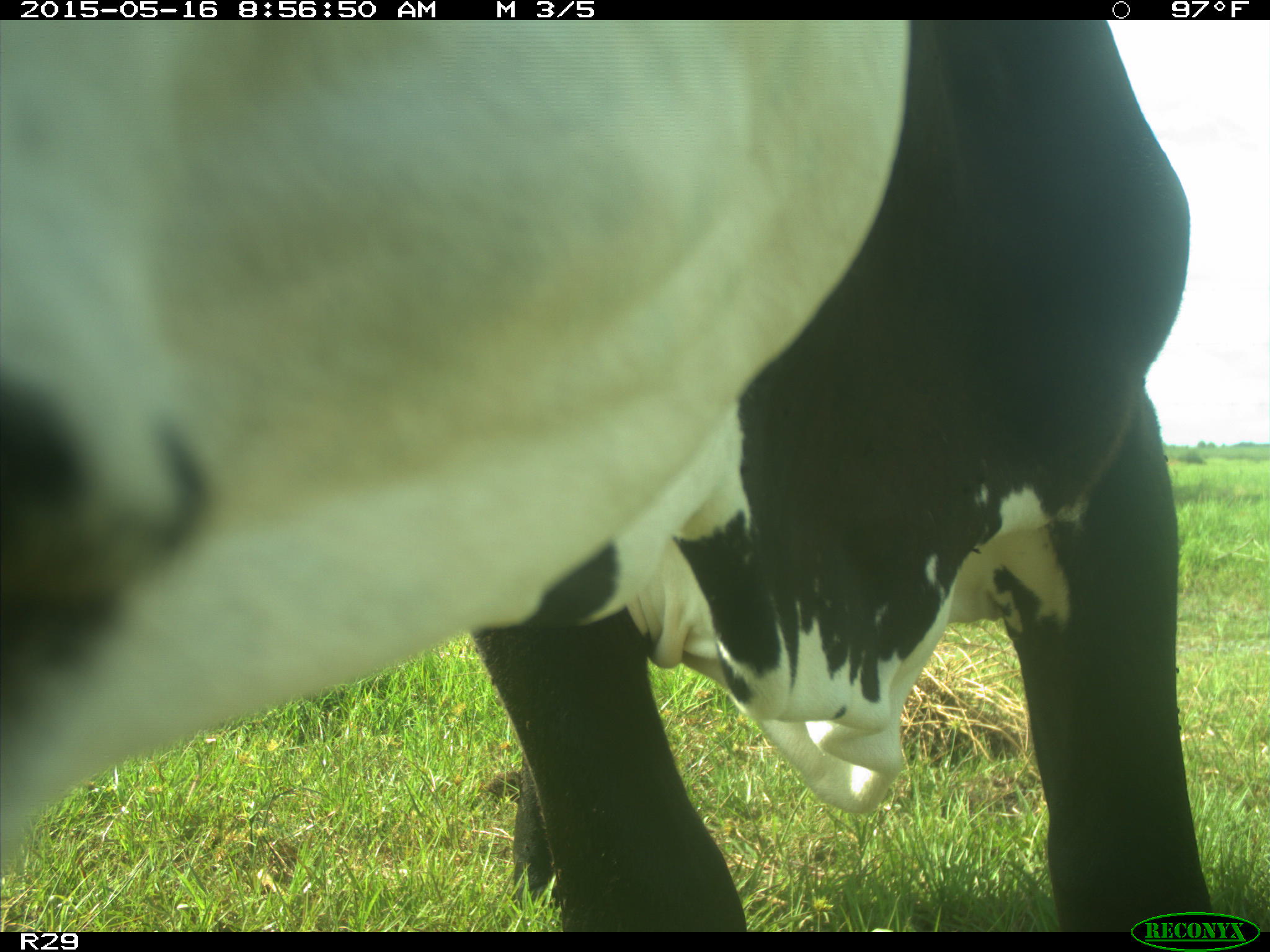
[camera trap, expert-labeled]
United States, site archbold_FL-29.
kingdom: Animalia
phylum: Chordata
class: Mammalia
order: Artiodactyla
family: Bovidae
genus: Bos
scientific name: Bos taurus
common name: domestic cow